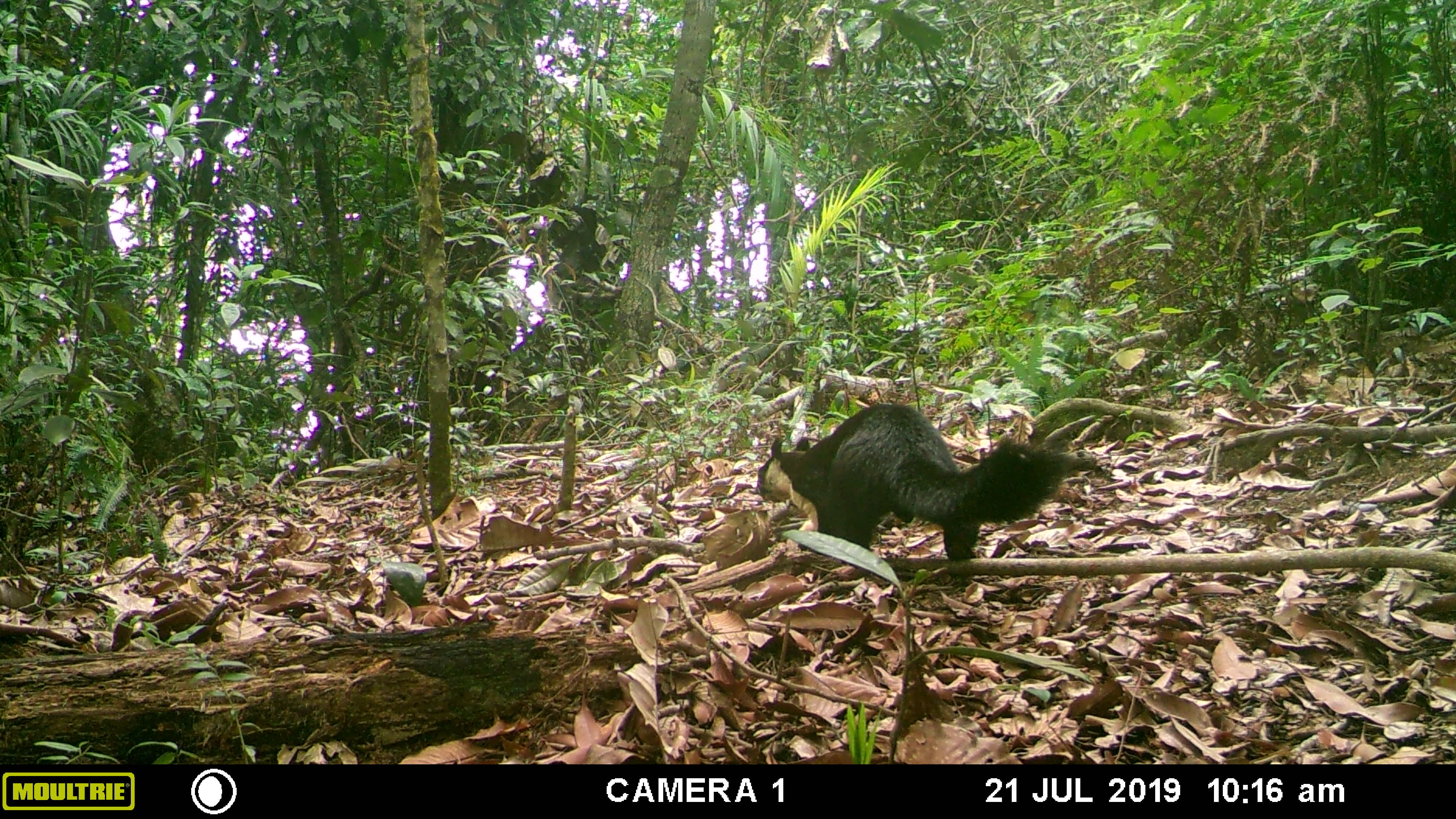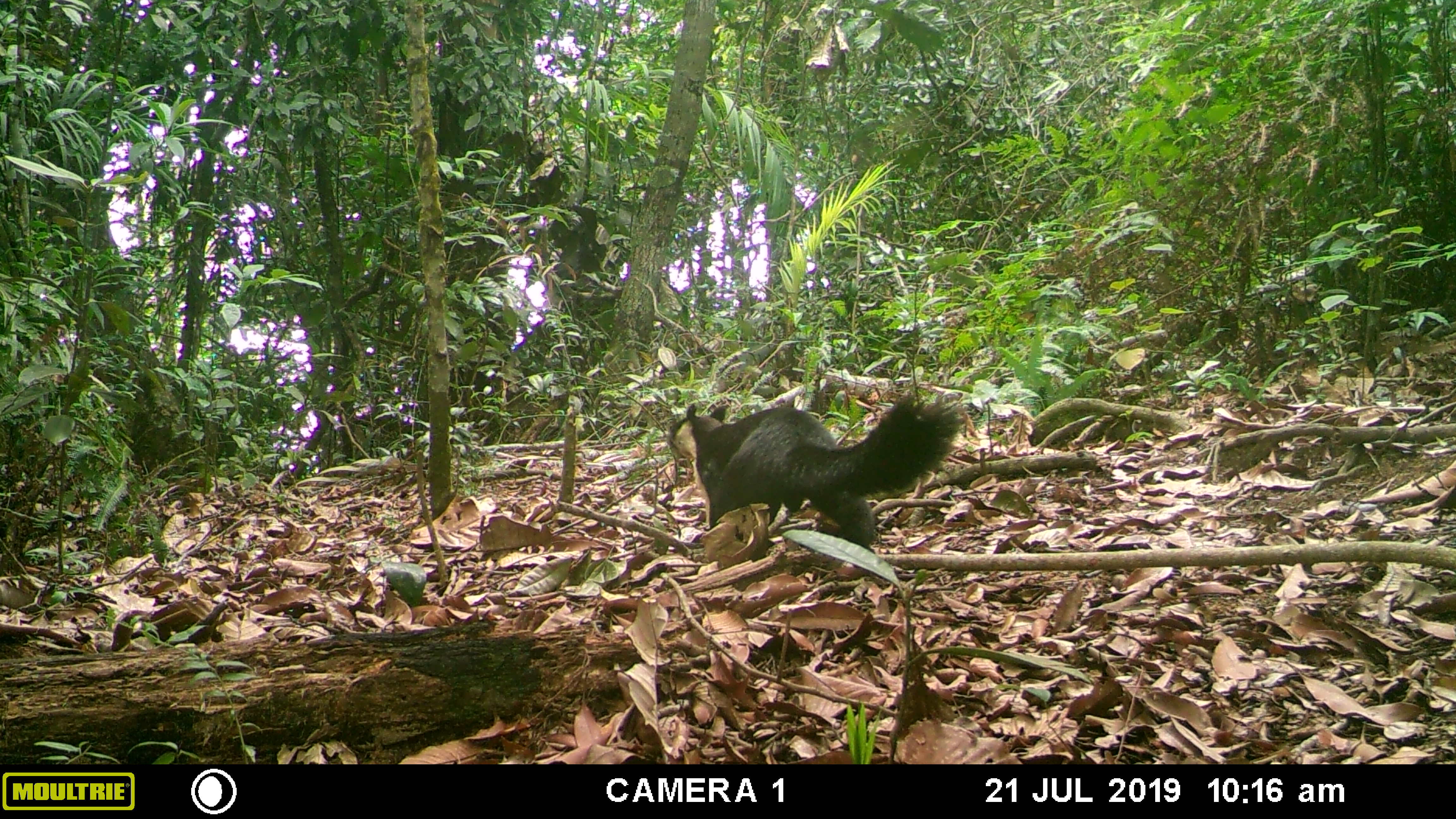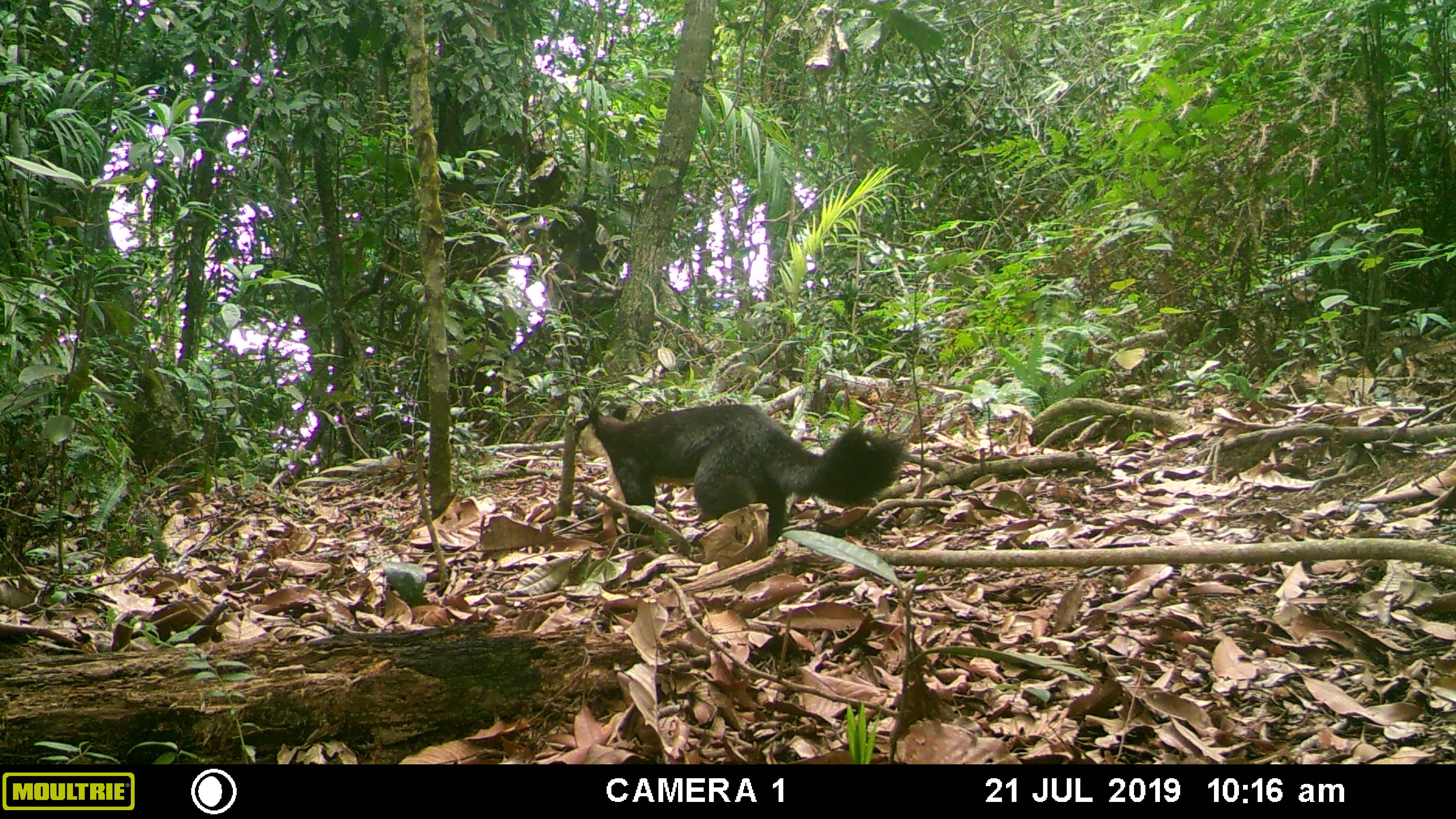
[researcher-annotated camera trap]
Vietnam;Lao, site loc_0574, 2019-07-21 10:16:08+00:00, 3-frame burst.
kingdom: Animalia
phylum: Chordata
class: Mammalia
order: Rodentia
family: Sciuridae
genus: Ratufa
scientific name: Ratufa bicolor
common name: black giant squirrel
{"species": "black giant squirrel (Ratufa bicolor)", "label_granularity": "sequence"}